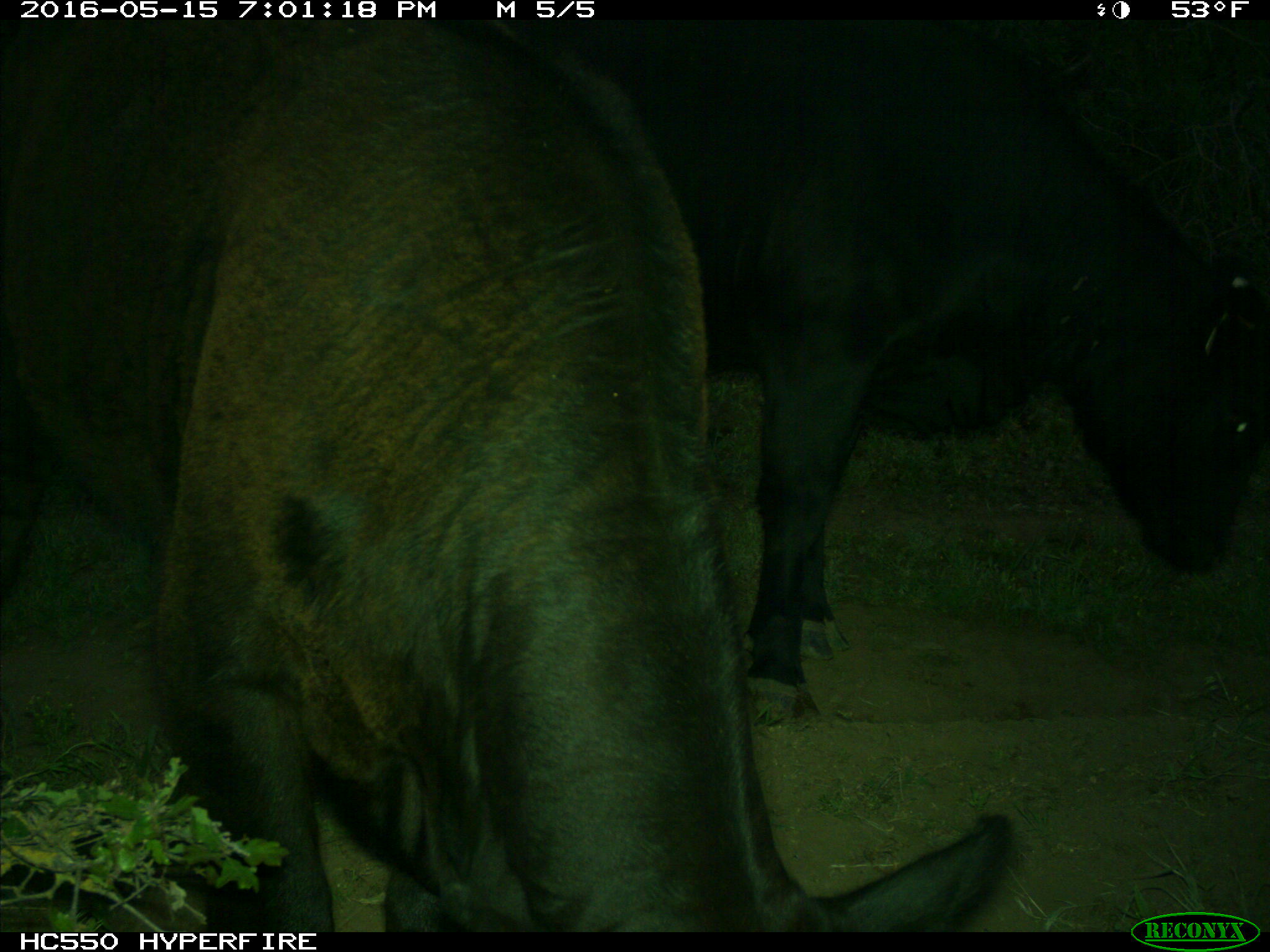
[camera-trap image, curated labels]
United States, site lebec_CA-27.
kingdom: Animalia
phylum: Chordata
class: Mammalia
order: Artiodactyla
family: Bovidae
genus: Bos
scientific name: Bos taurus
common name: domestic cow